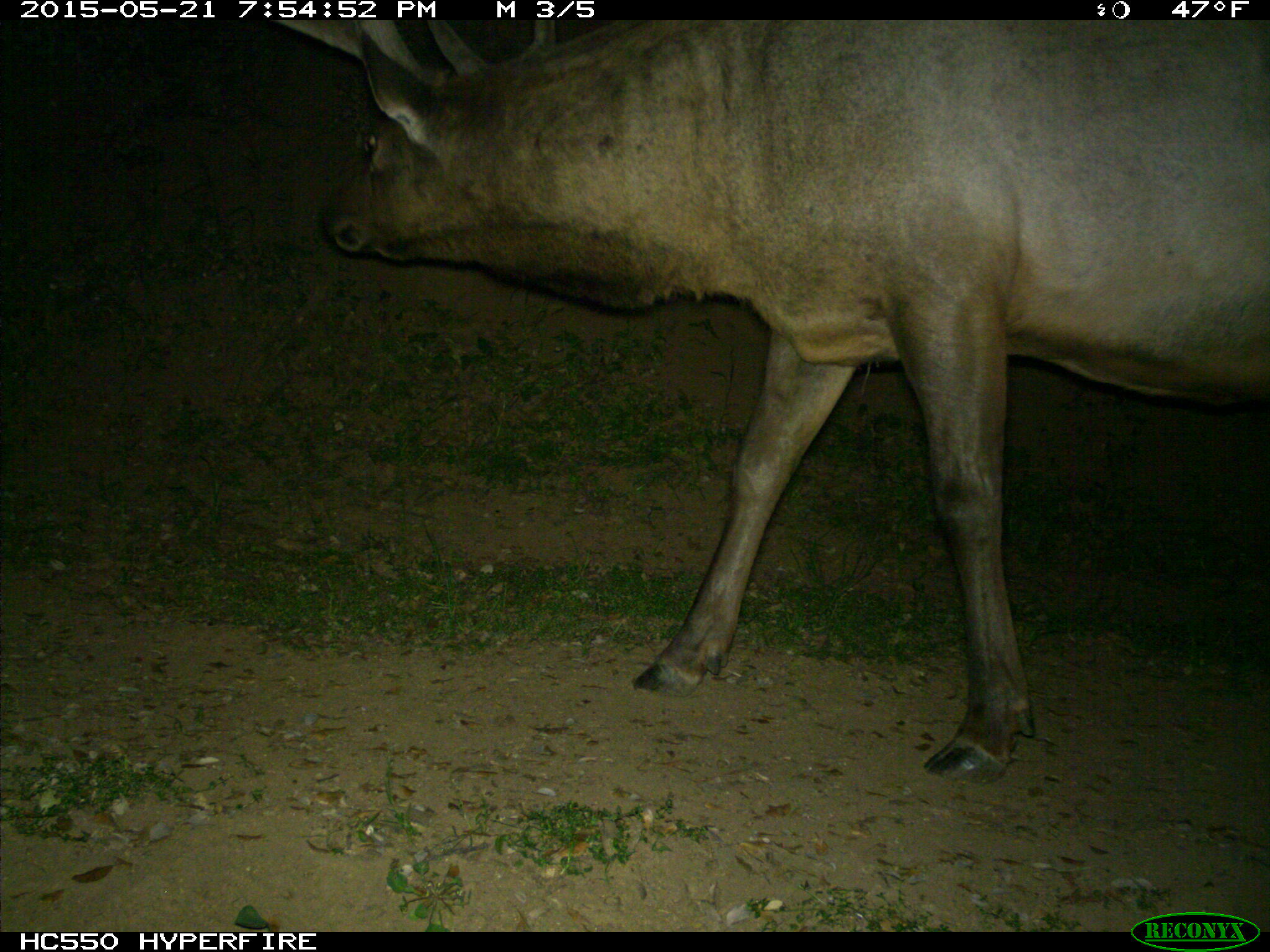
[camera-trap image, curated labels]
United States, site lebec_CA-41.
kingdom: Animalia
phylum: Chordata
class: Mammalia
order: Artiodactyla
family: Cervidae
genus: Cervus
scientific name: Cervus canadensis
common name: elk